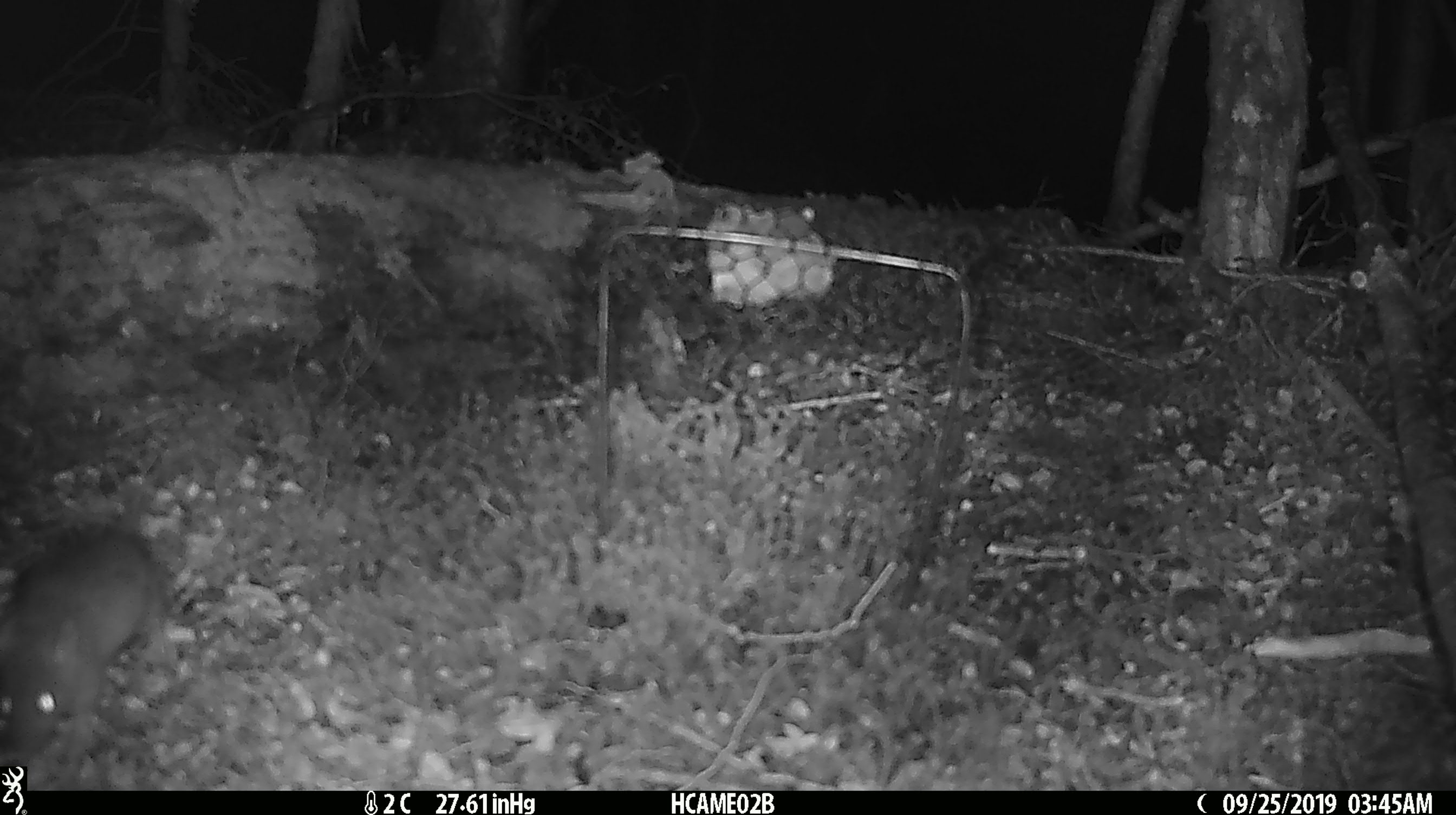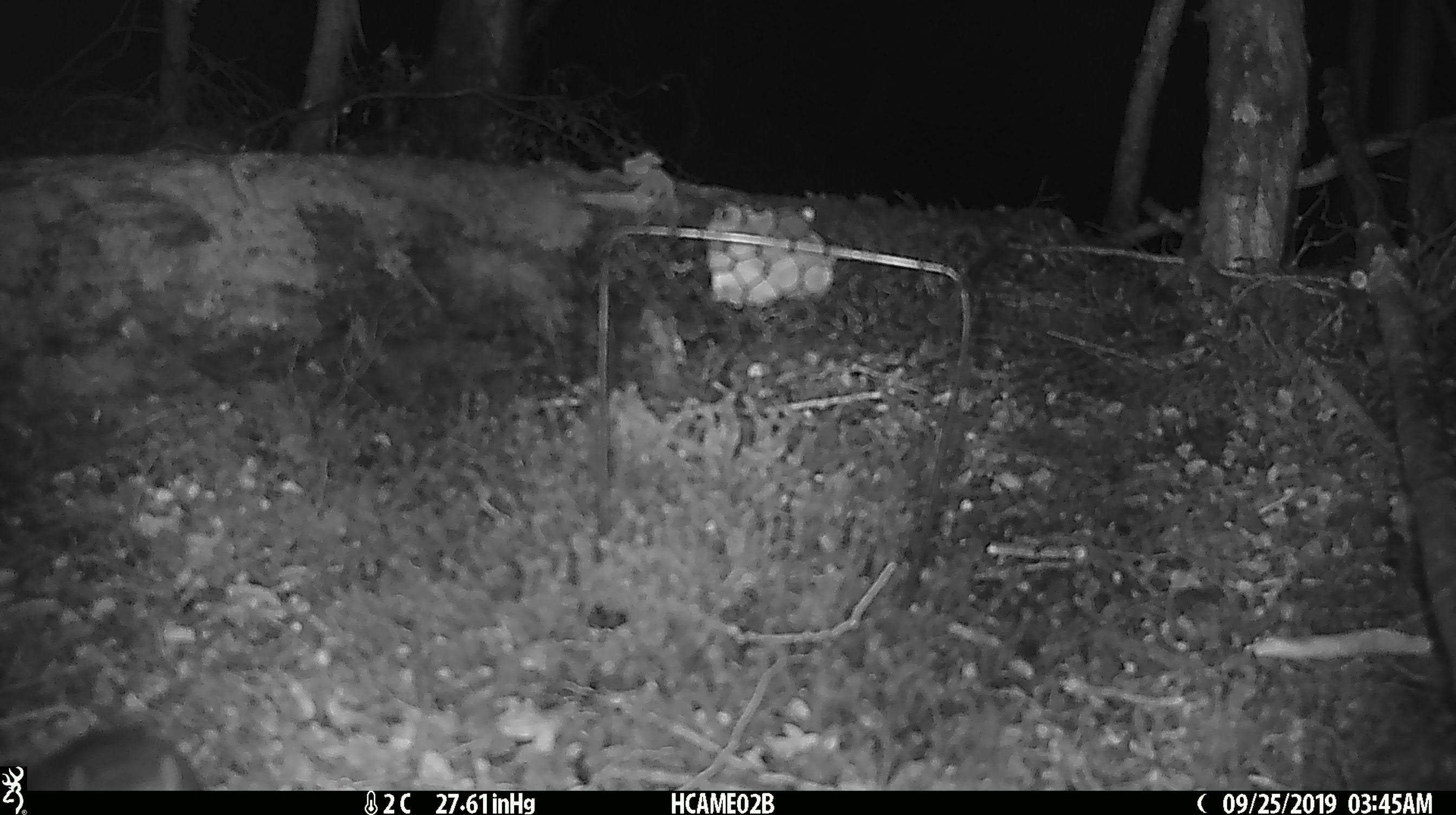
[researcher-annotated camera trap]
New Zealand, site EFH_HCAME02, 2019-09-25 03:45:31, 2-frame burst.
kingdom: Animalia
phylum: Chordata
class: Mammalia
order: Rodentia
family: Muridae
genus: Mus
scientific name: Mus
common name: mouse